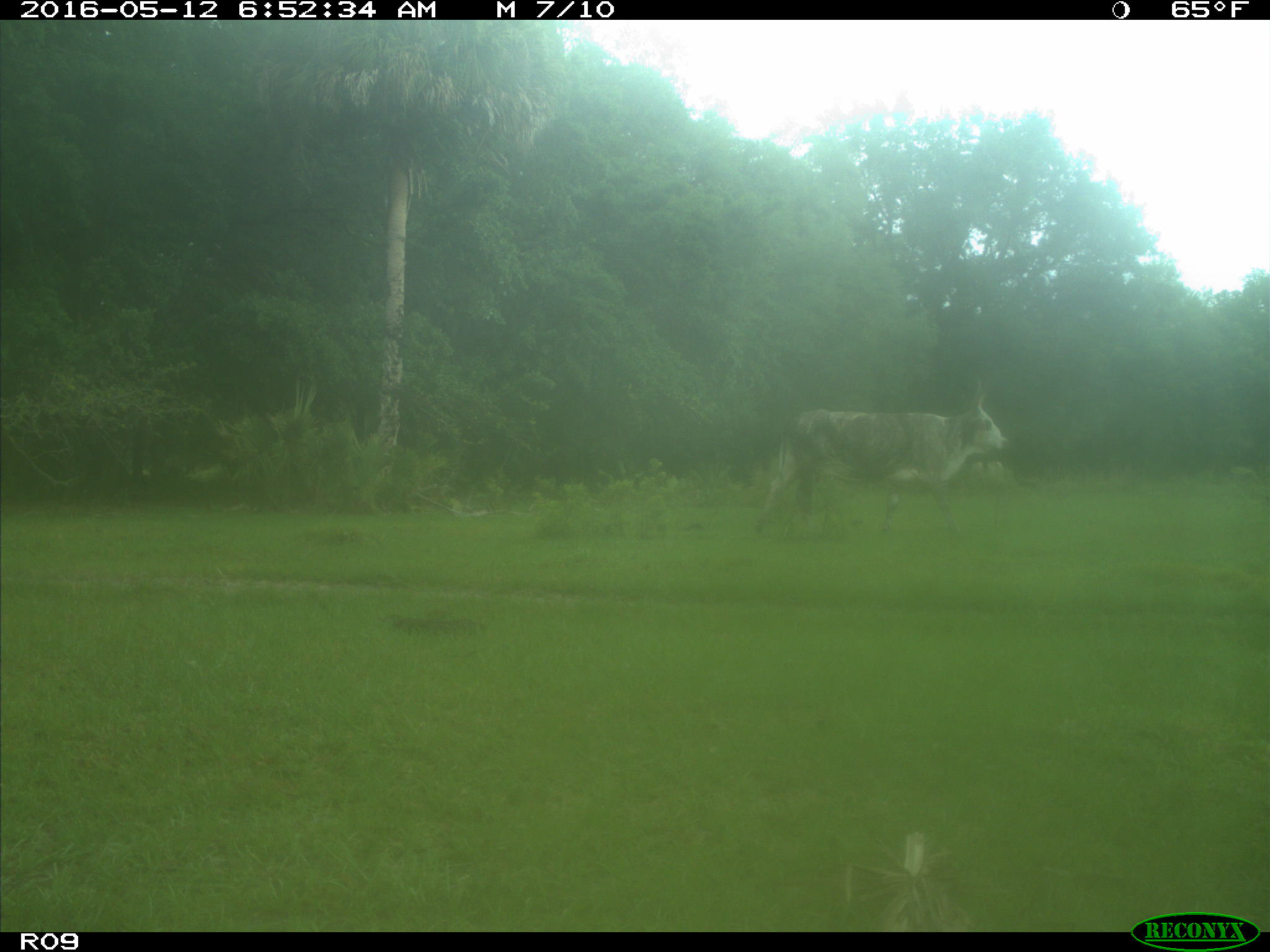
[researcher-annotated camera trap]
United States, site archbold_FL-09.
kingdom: Animalia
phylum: Chordata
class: Mammalia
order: Artiodactyla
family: Bovidae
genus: Bos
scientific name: Bos taurus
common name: domestic cow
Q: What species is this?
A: Bos taurus (domestic cow).